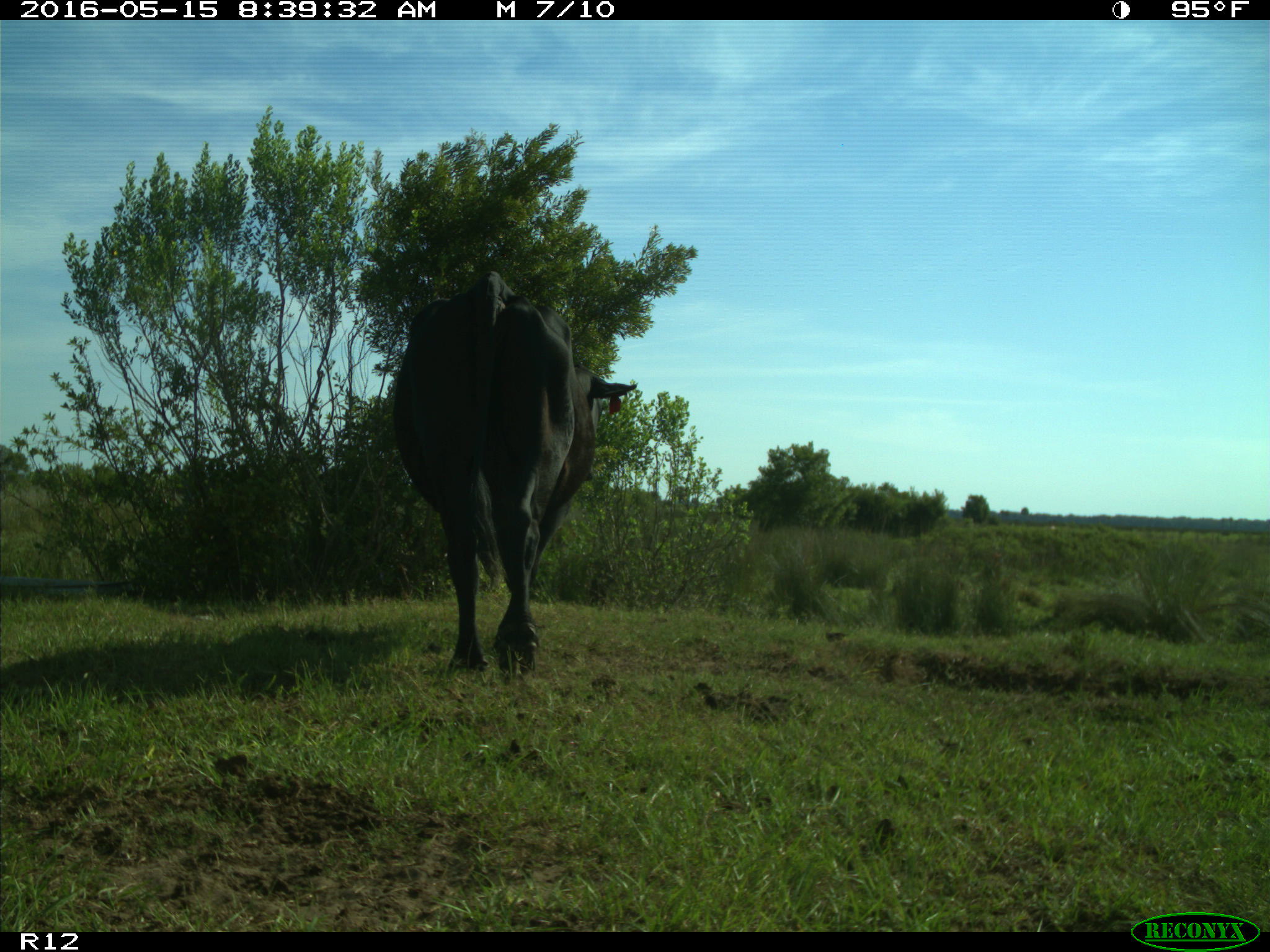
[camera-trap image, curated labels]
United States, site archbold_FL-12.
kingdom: Animalia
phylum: Chordata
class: Mammalia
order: Artiodactyla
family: Bovidae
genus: Bos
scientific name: Bos taurus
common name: domestic cow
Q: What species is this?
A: Bos taurus (domestic cow).